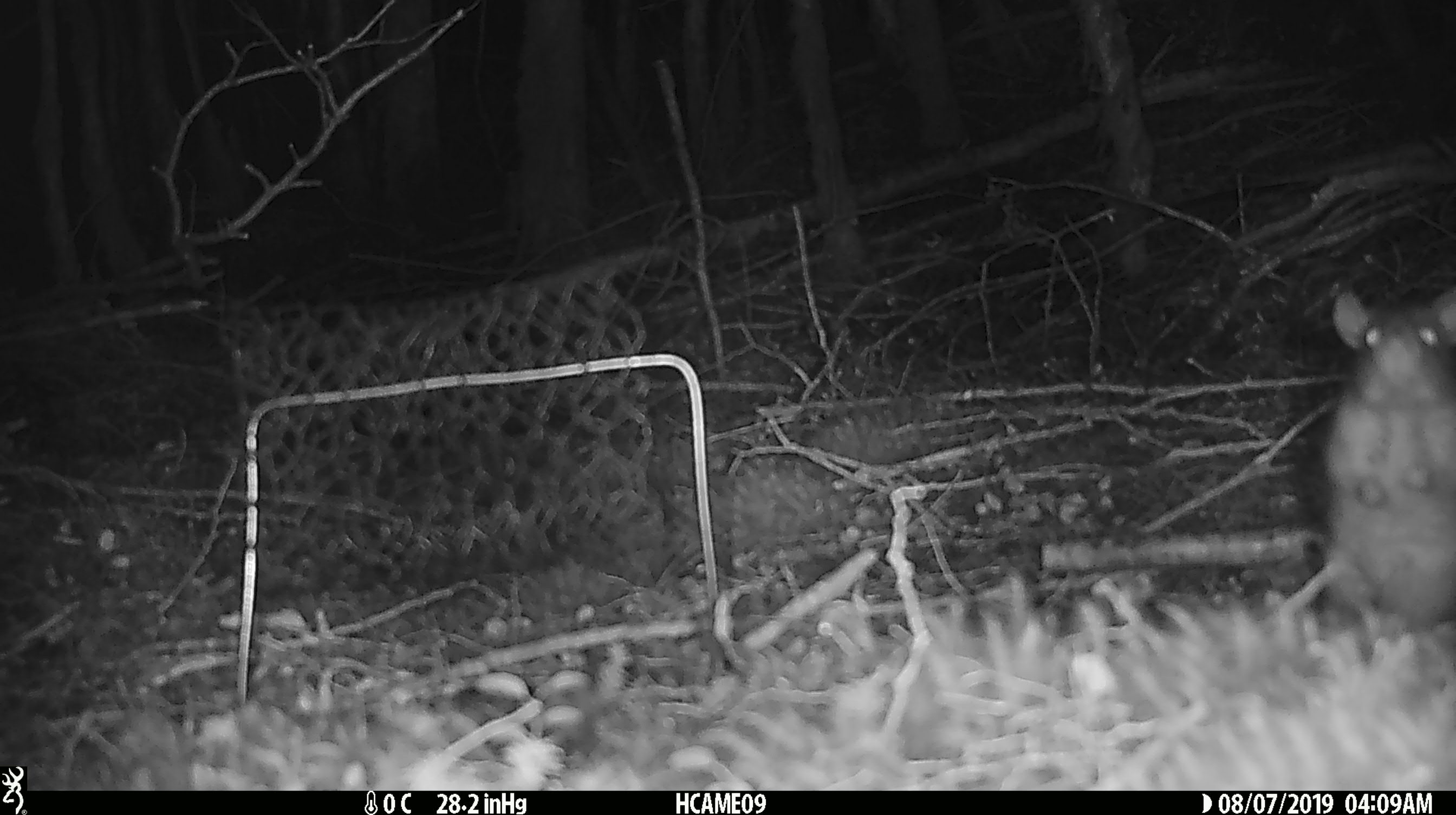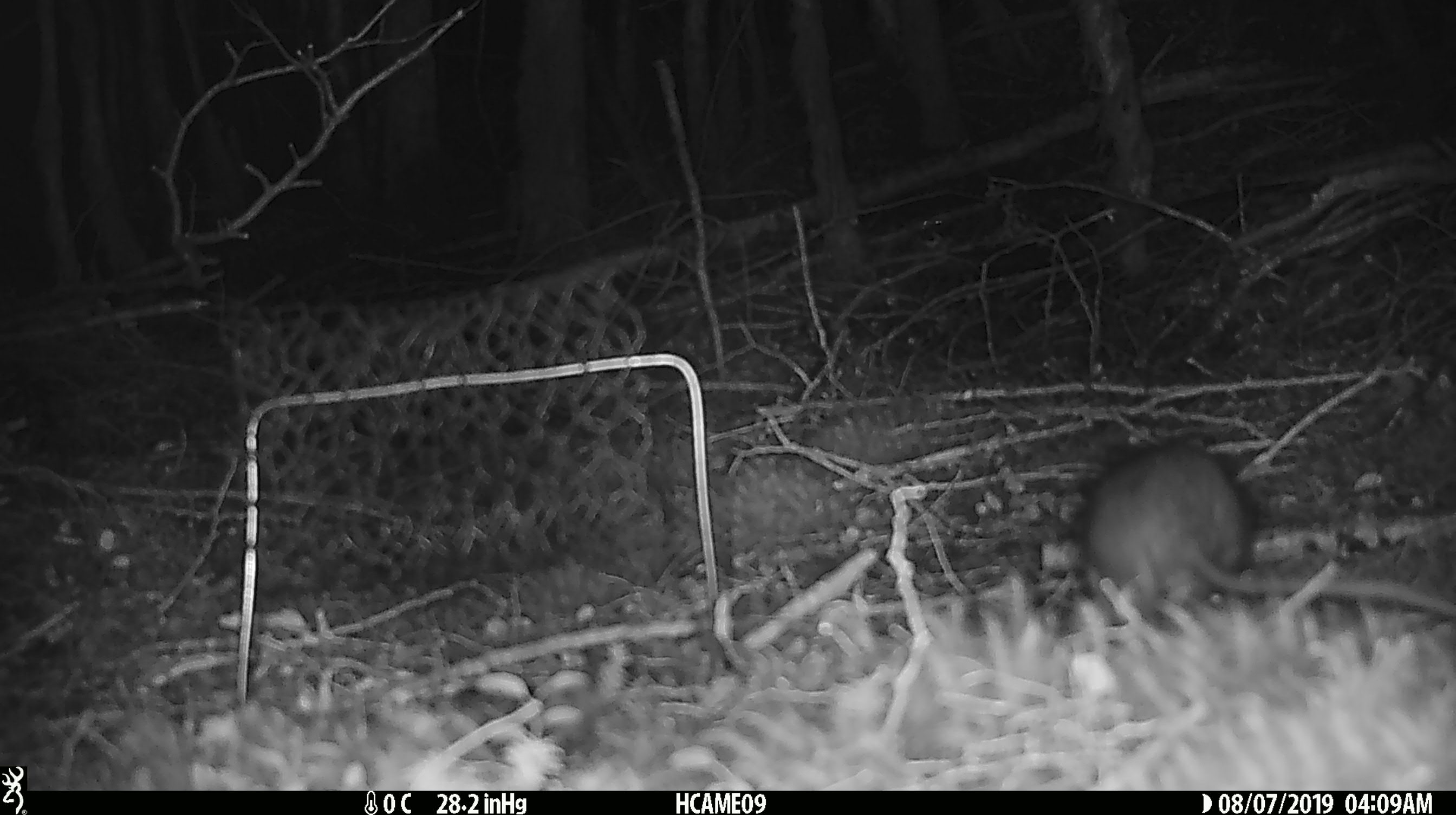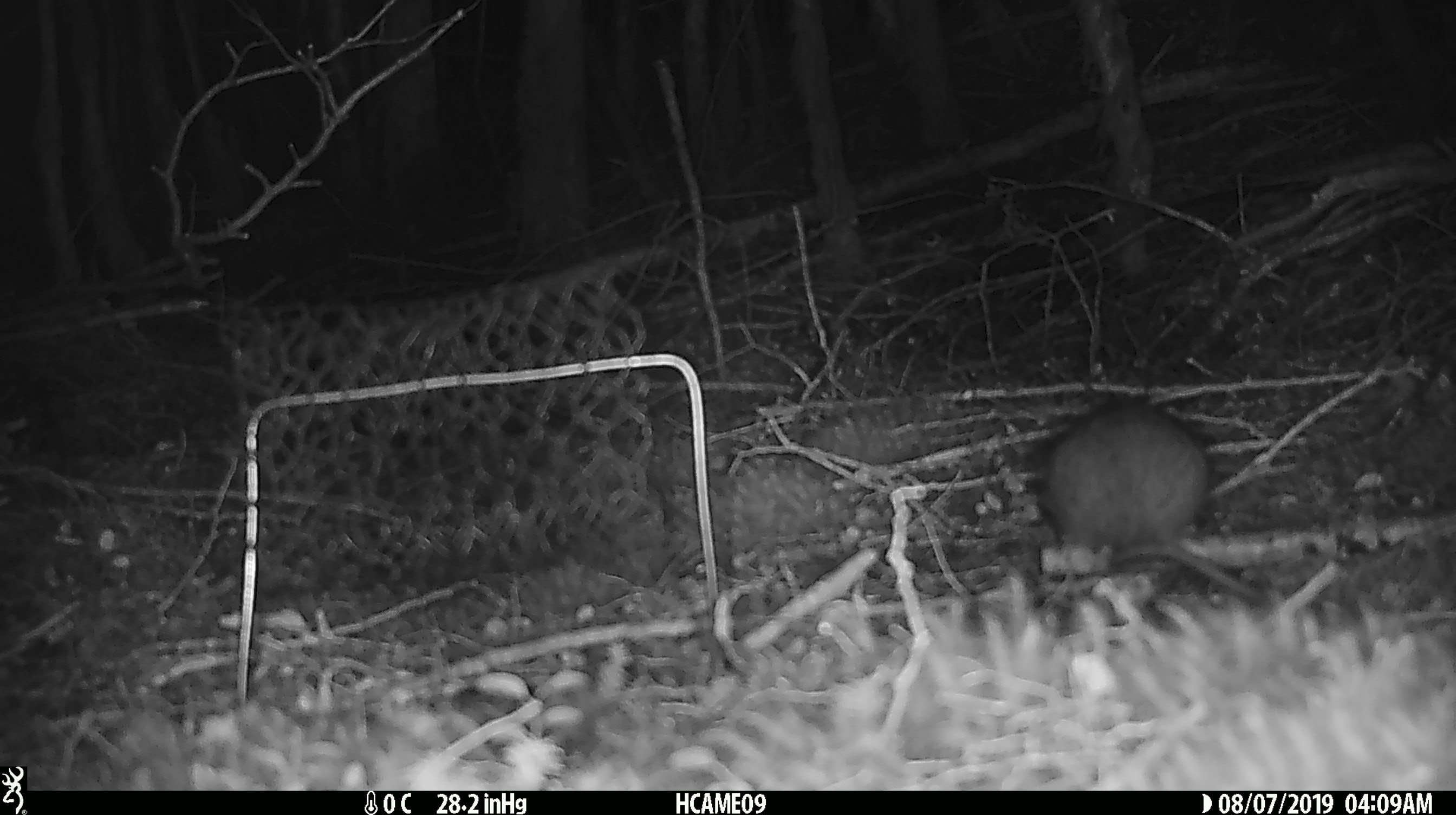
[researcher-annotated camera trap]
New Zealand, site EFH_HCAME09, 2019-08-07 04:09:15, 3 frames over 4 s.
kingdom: Animalia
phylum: Chordata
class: Mammalia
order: Rodentia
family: Muridae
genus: Rattus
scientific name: Rattus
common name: rat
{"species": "rat (Rattus)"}